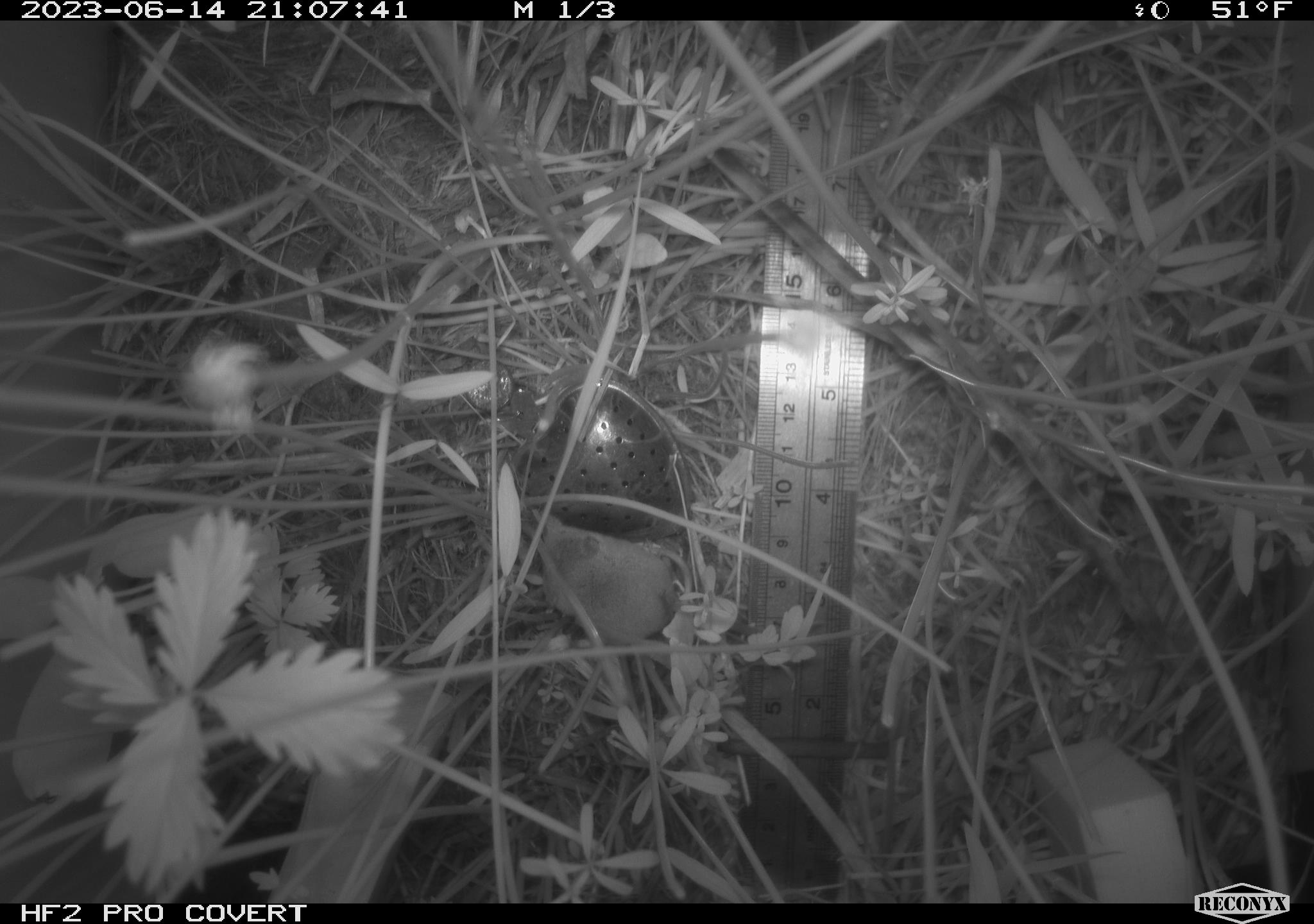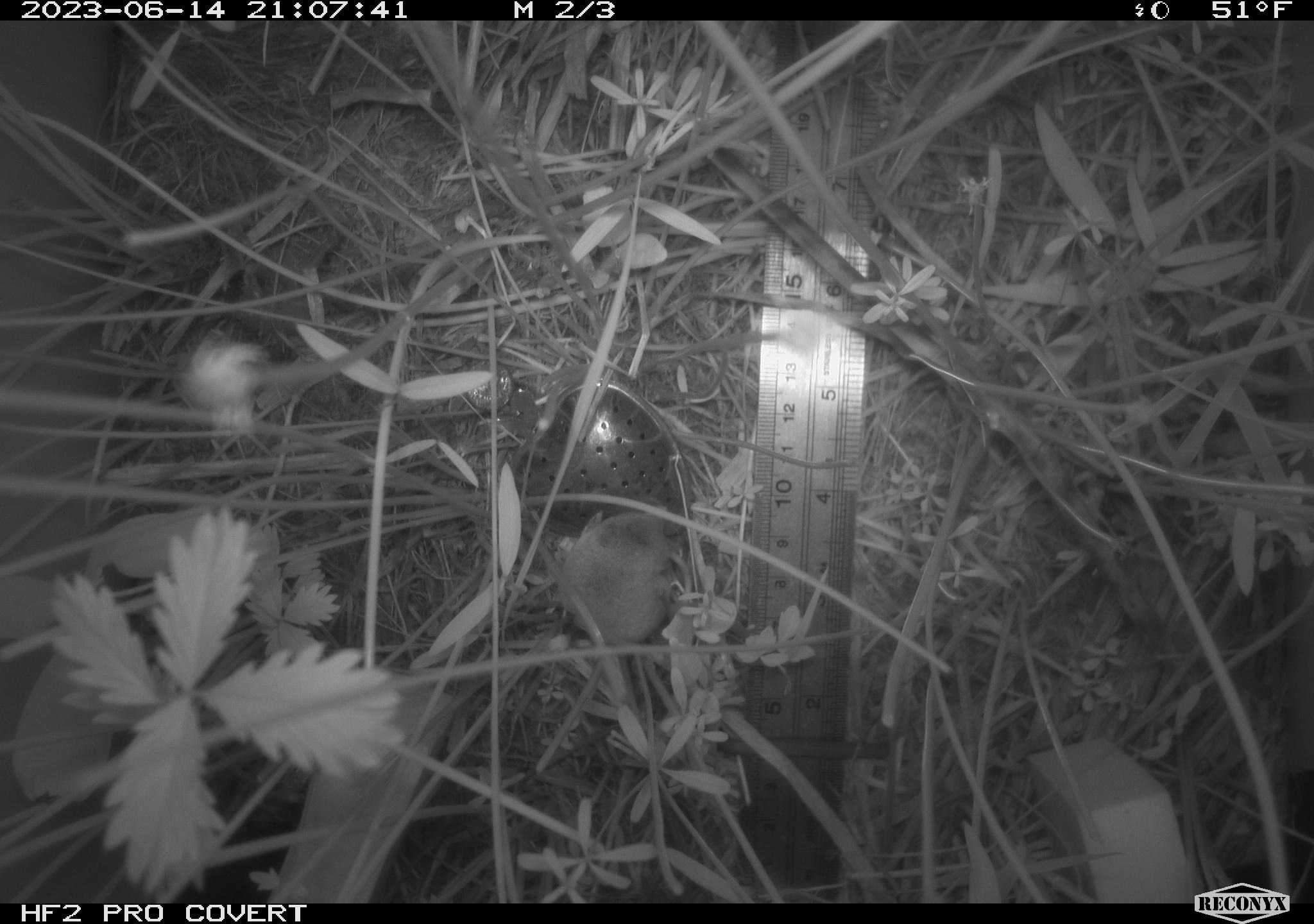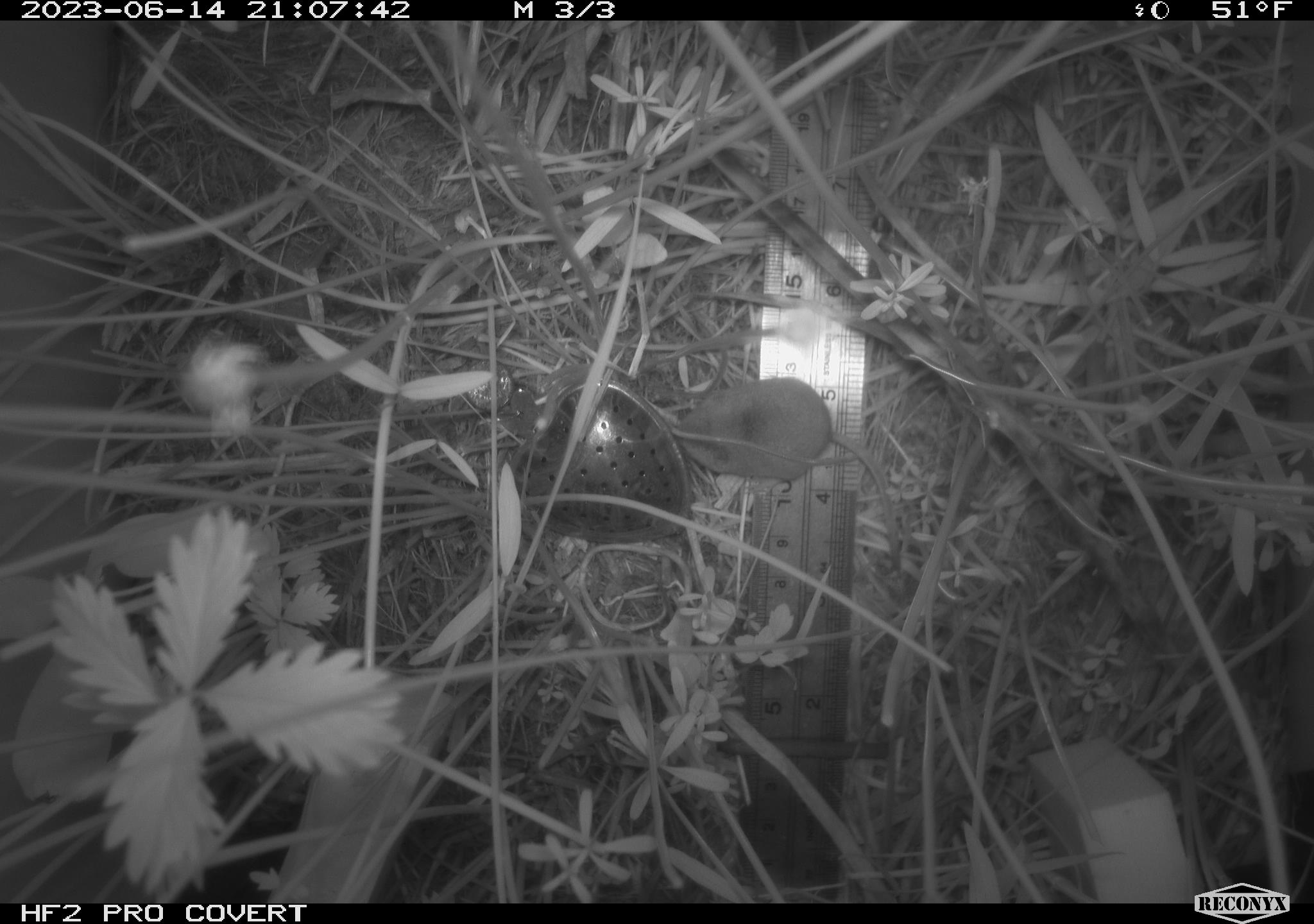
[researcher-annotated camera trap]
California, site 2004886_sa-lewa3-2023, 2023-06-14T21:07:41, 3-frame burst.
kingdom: Animalia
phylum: Chordata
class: Mammalia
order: Eulipotyphla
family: Soricidae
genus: Sorex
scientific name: Sorex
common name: long-tailed shrew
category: sorex species